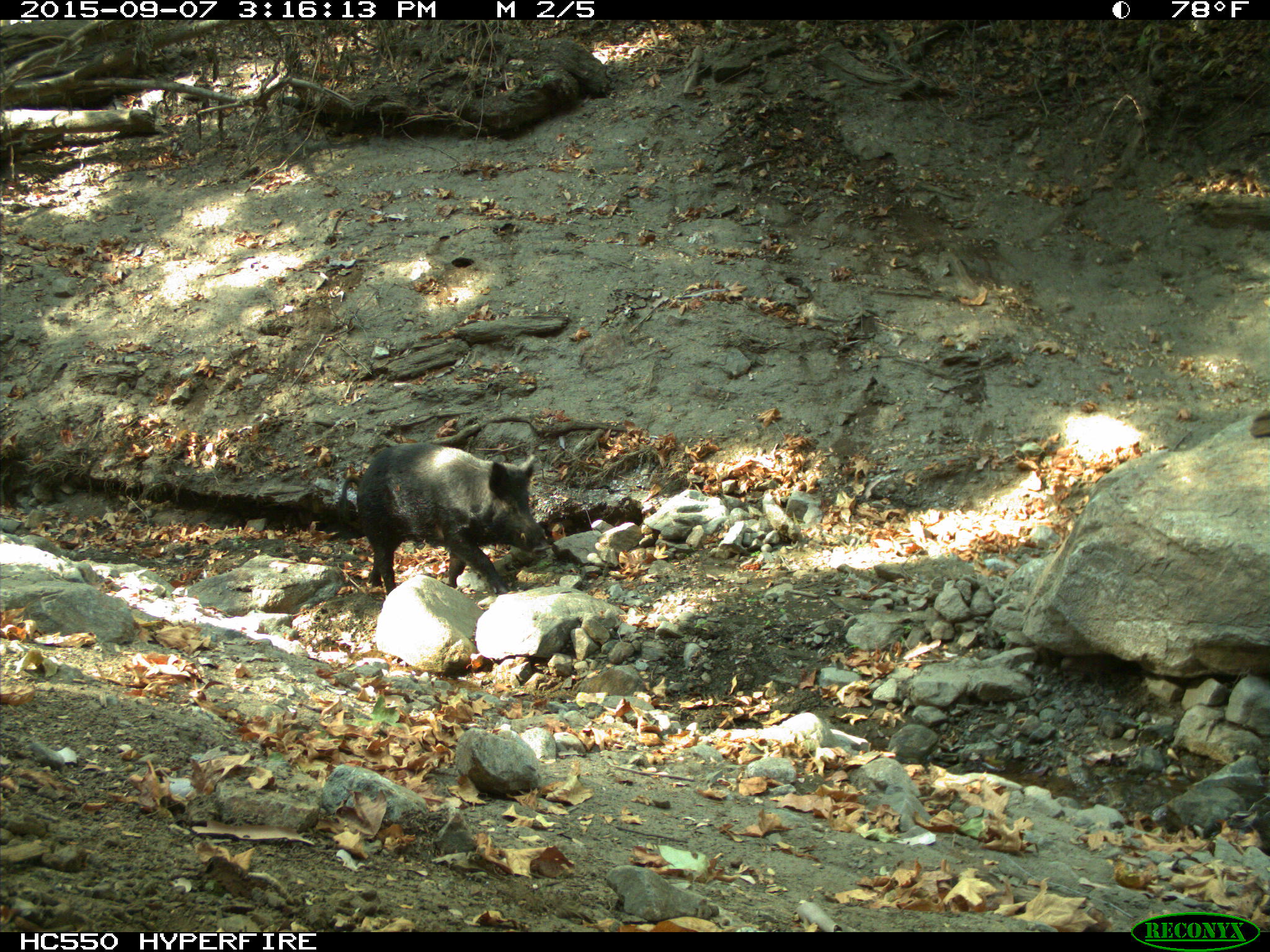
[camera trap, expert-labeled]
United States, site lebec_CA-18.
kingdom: Animalia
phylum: Chordata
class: Mammalia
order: Artiodactyla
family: Suidae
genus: Sus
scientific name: Sus scrofa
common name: wild boar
Sus scrofa (wild boar).